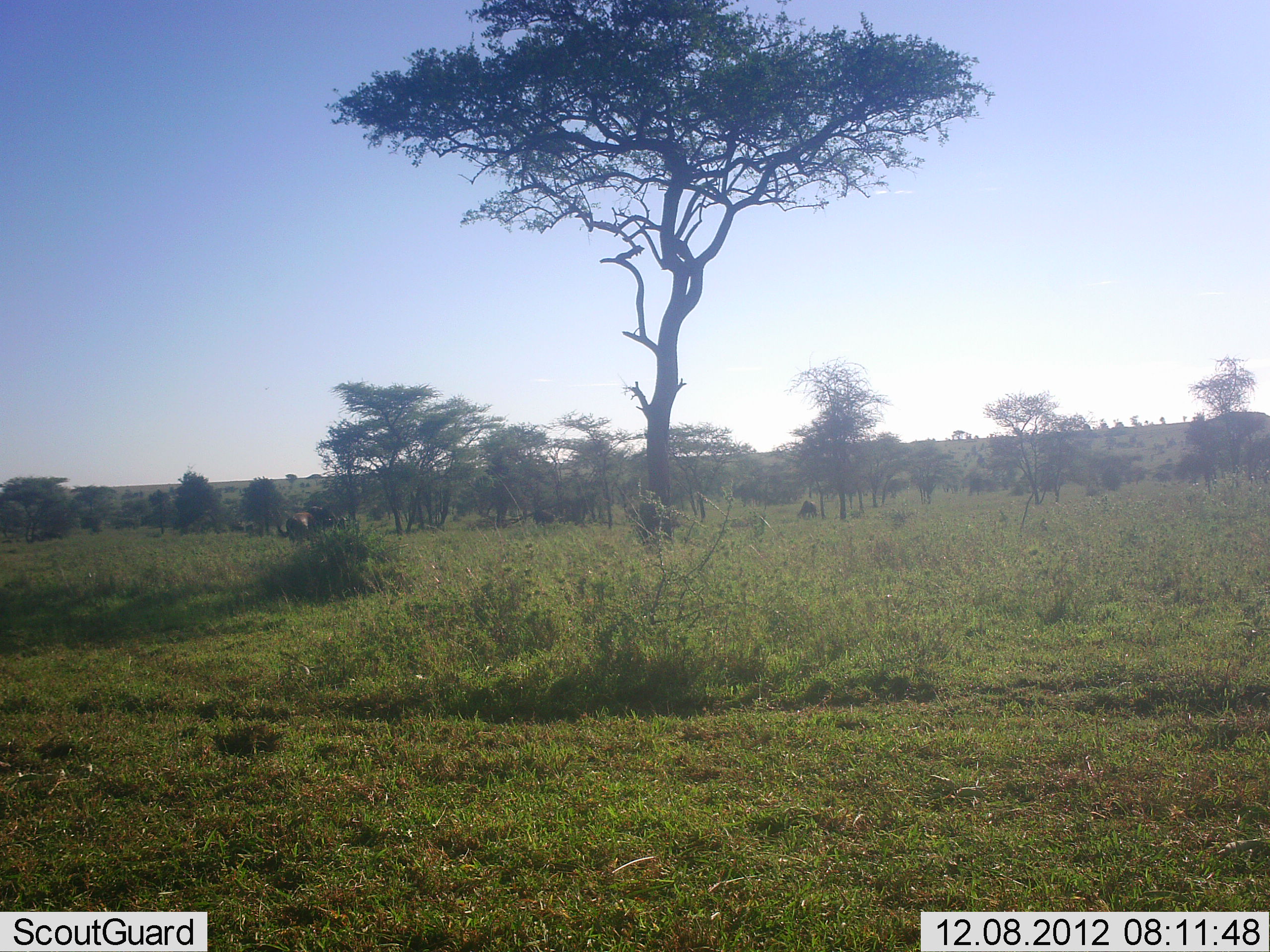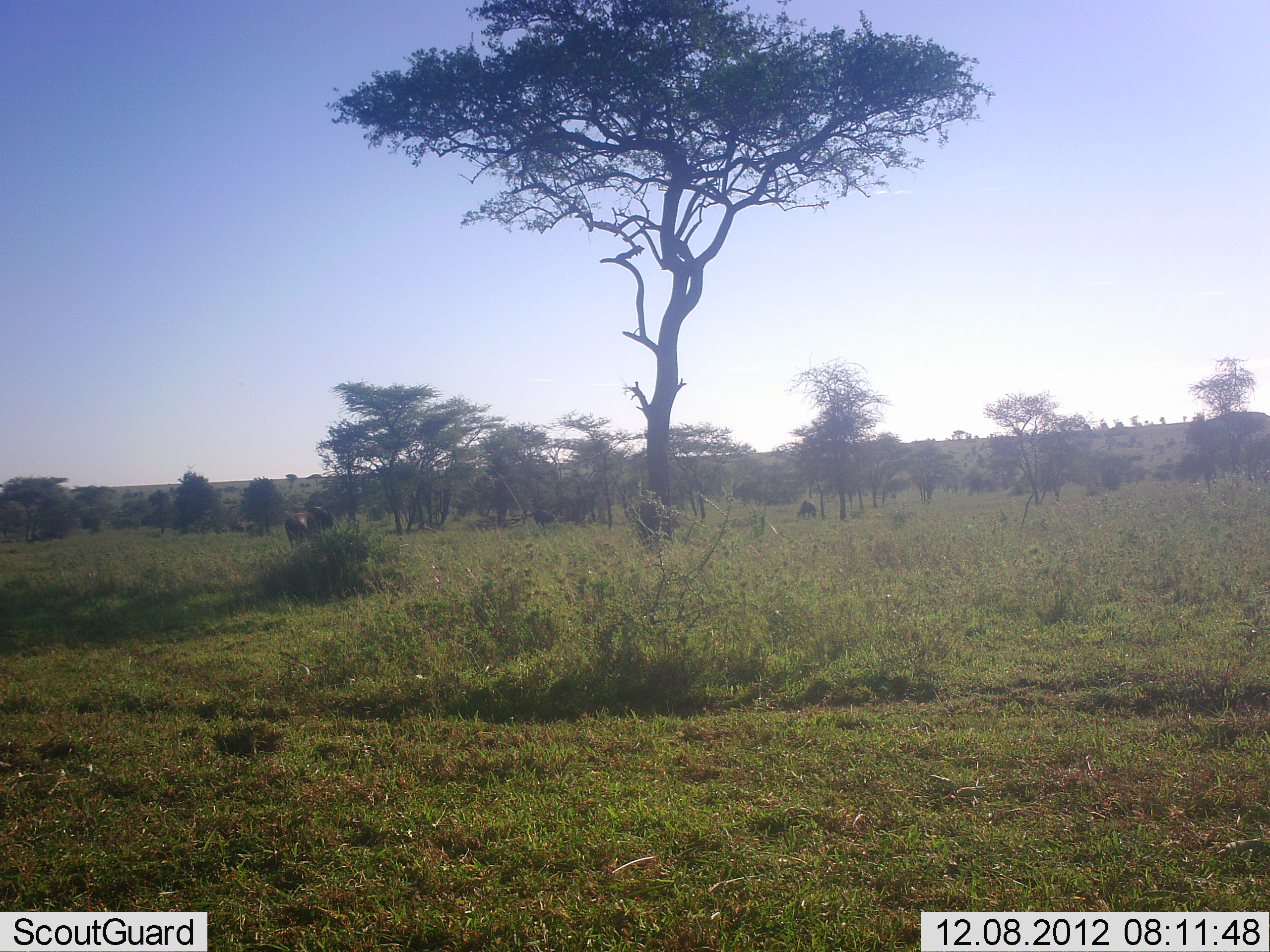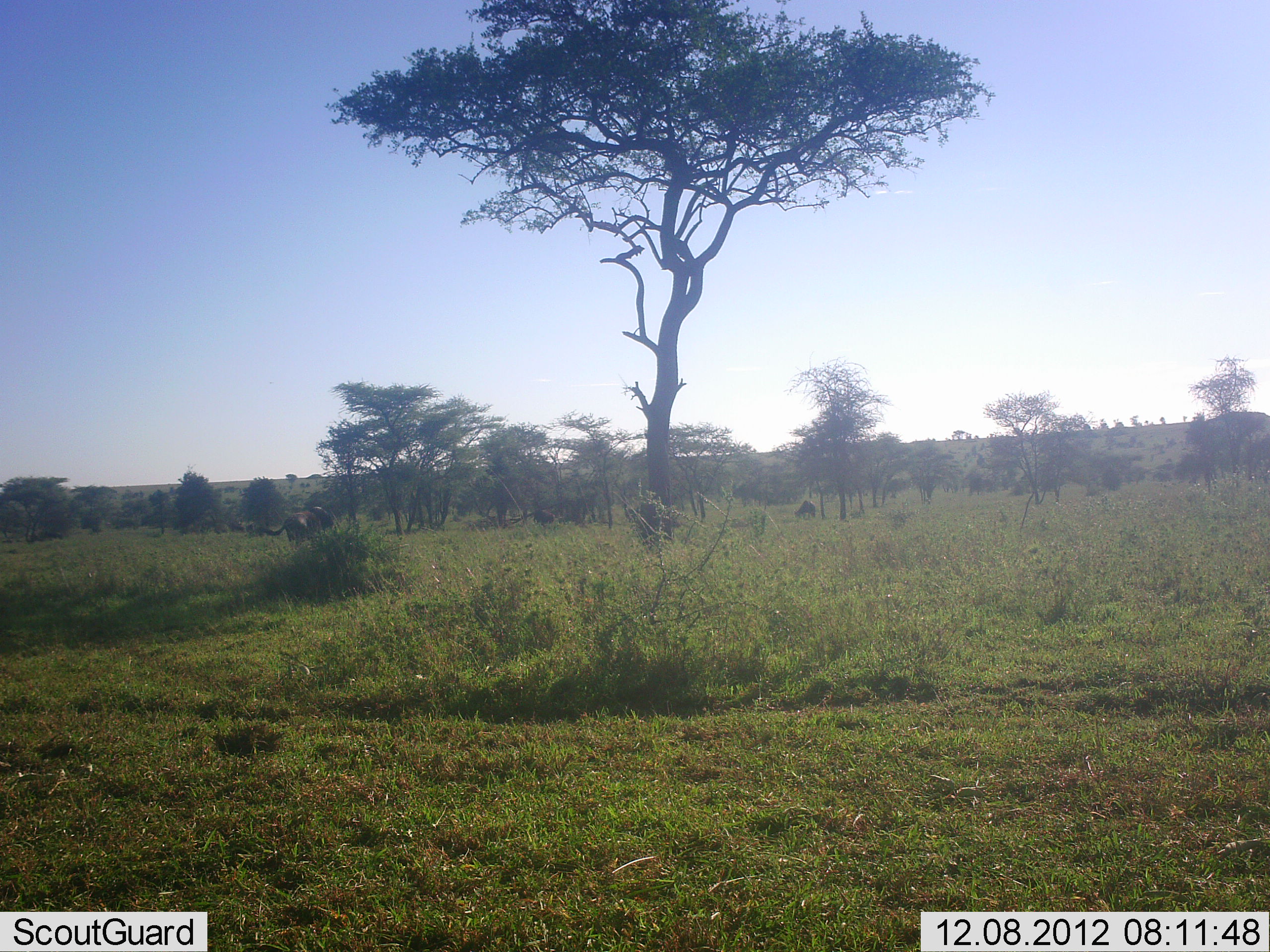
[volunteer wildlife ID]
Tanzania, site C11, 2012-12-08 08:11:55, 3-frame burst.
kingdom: Animalia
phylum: Chordata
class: Mammalia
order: Artiodactyla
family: Bovidae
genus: Connochaetes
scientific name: Connochaetes taurinus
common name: blue wildebeest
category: wildebeest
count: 2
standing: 81%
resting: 6%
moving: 12%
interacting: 0%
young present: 0%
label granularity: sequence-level